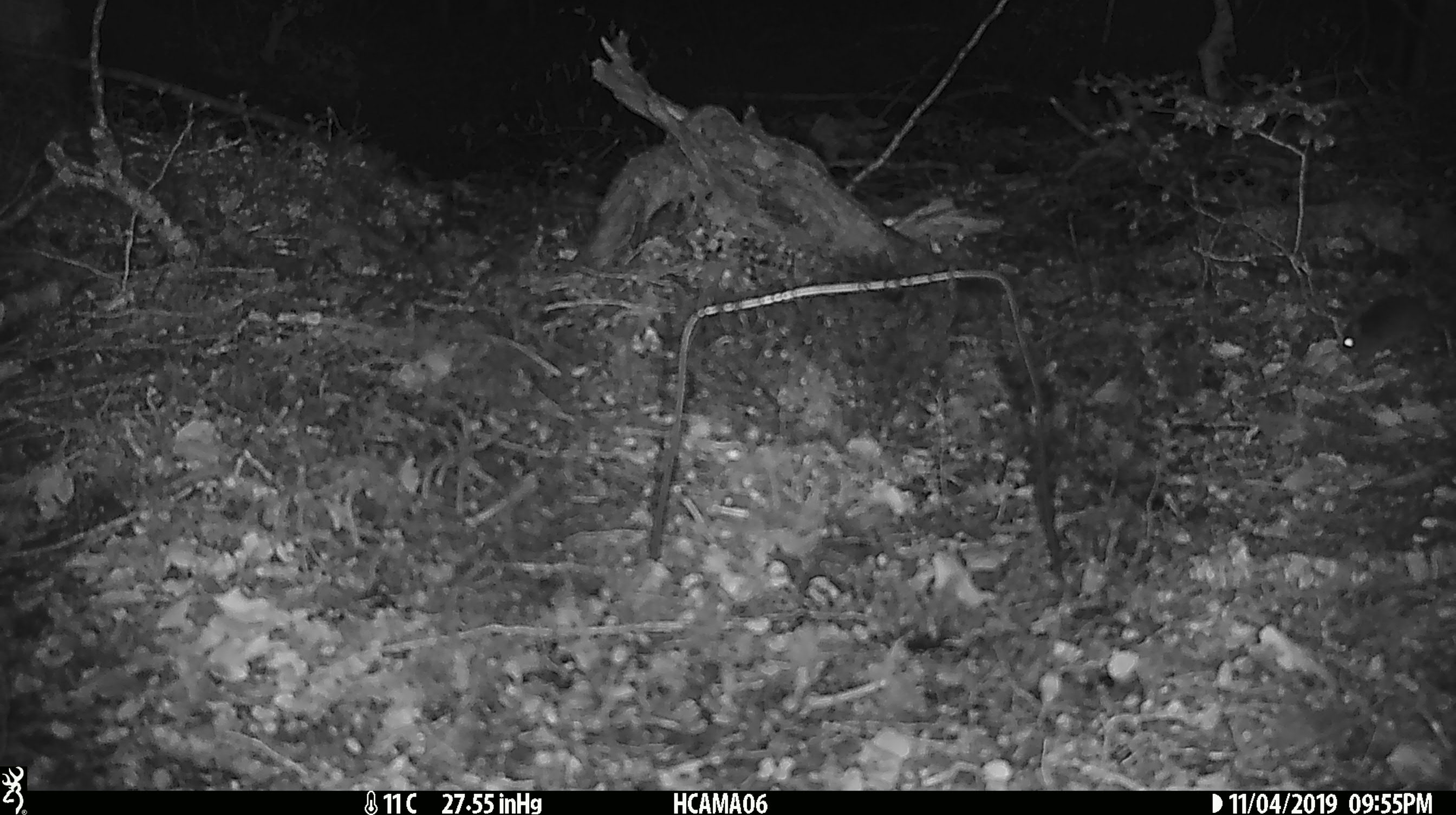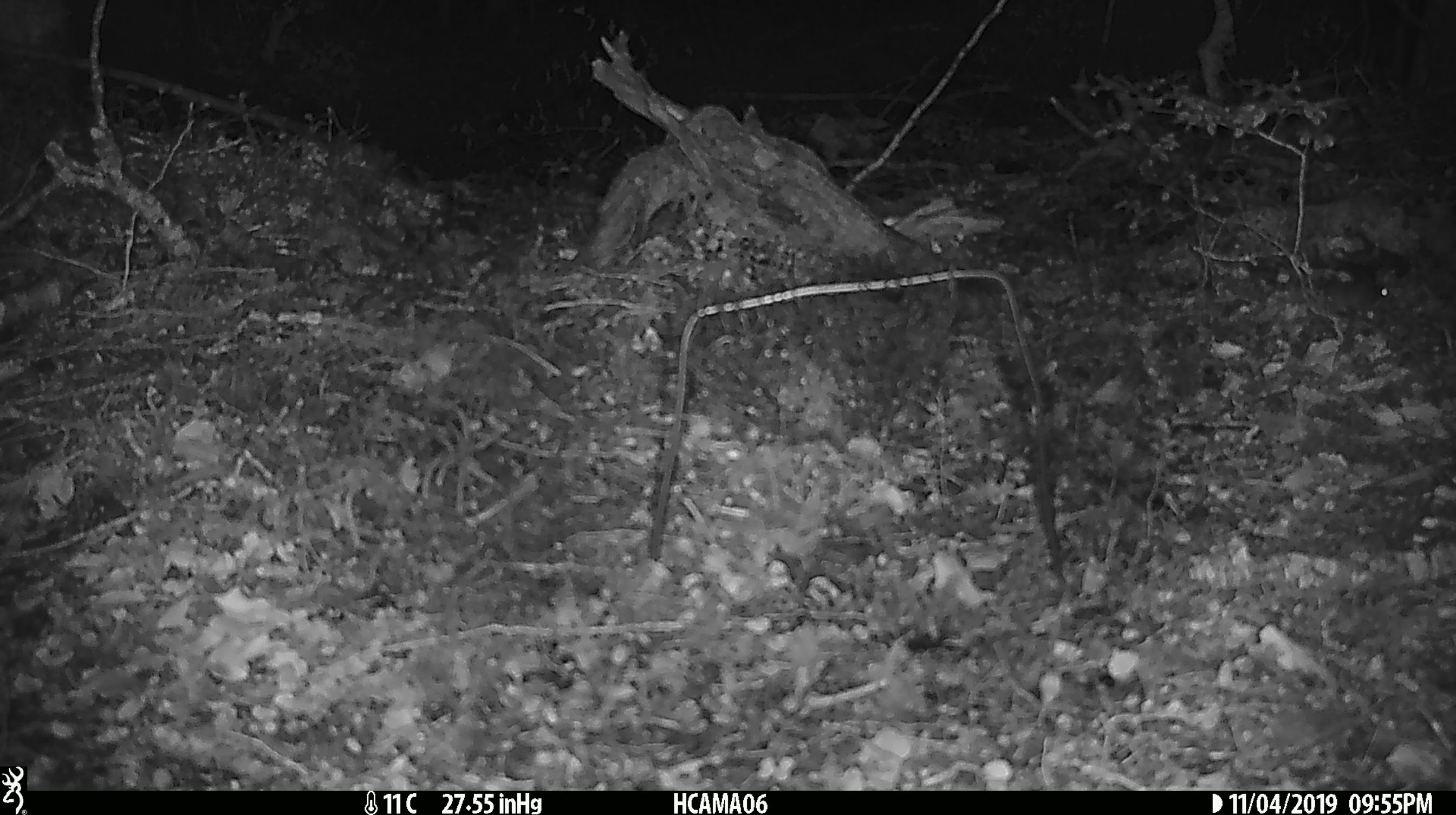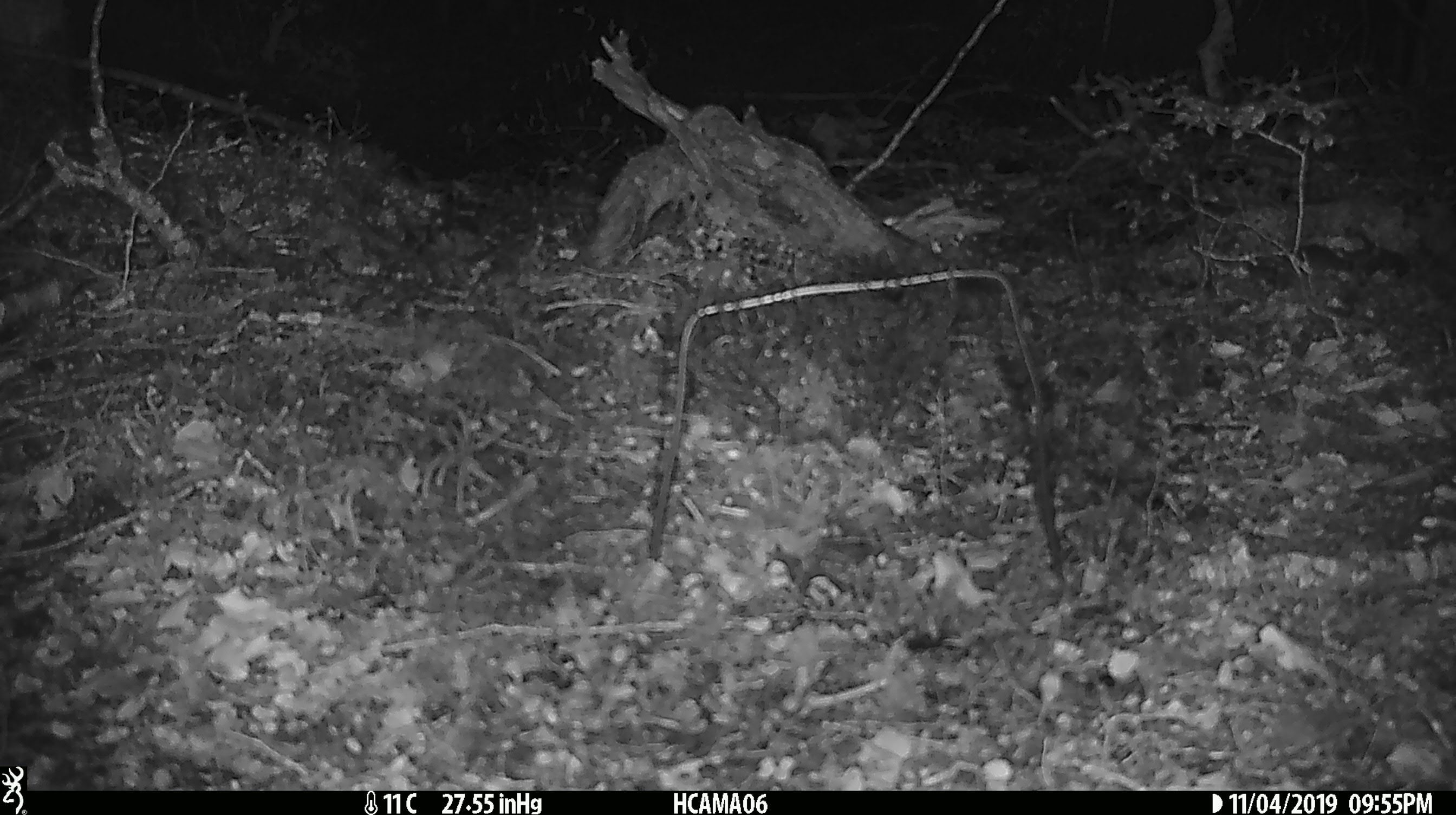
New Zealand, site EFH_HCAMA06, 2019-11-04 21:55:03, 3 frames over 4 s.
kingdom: Animalia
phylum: Chordata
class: Mammalia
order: Rodentia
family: Muridae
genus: Mus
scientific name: Mus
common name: mouse